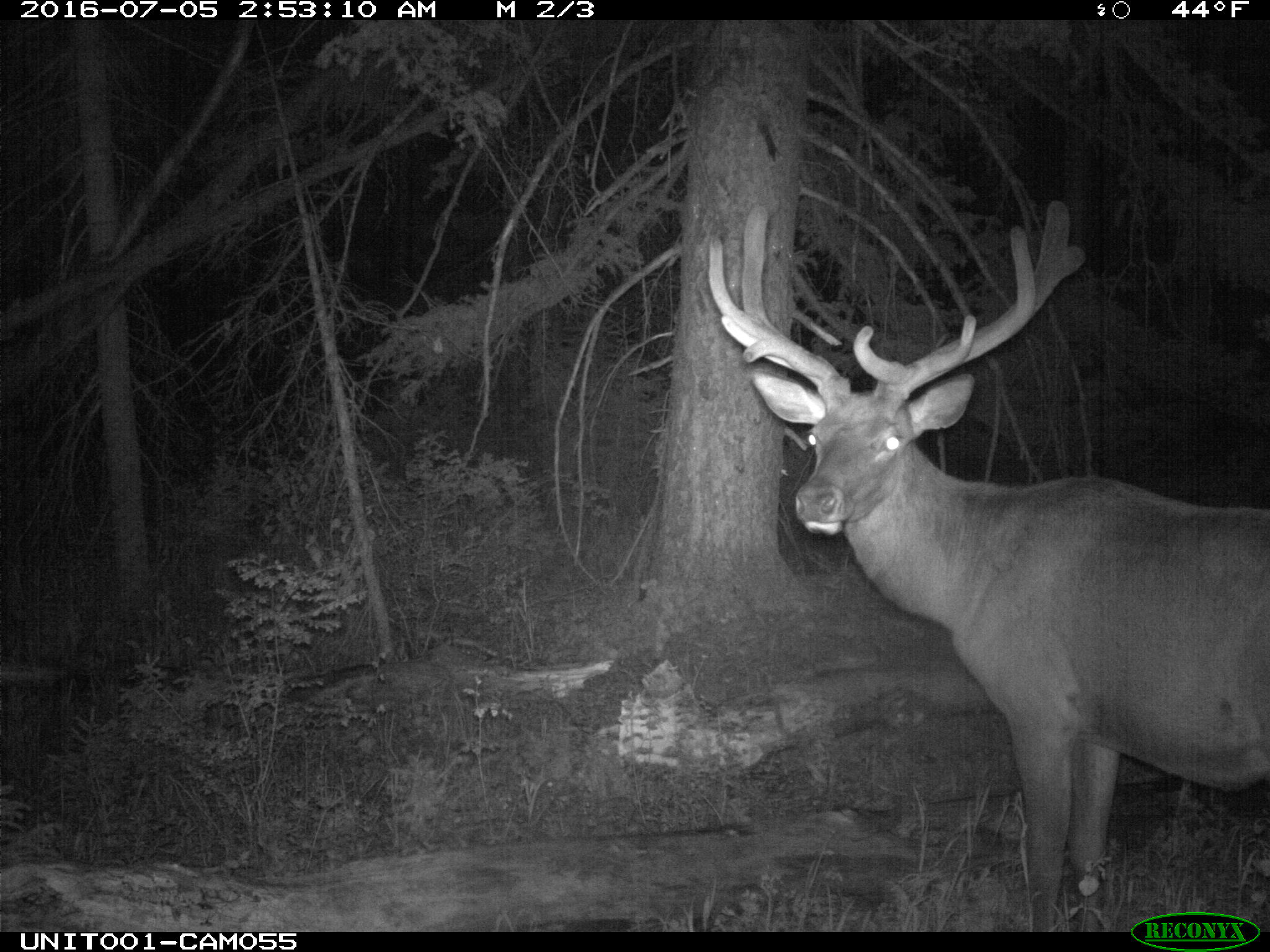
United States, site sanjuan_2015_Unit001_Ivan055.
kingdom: Animalia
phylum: Chordata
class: Mammalia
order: Artiodactyla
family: Cervidae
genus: Cervus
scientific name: Cervus elaphus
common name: red deer